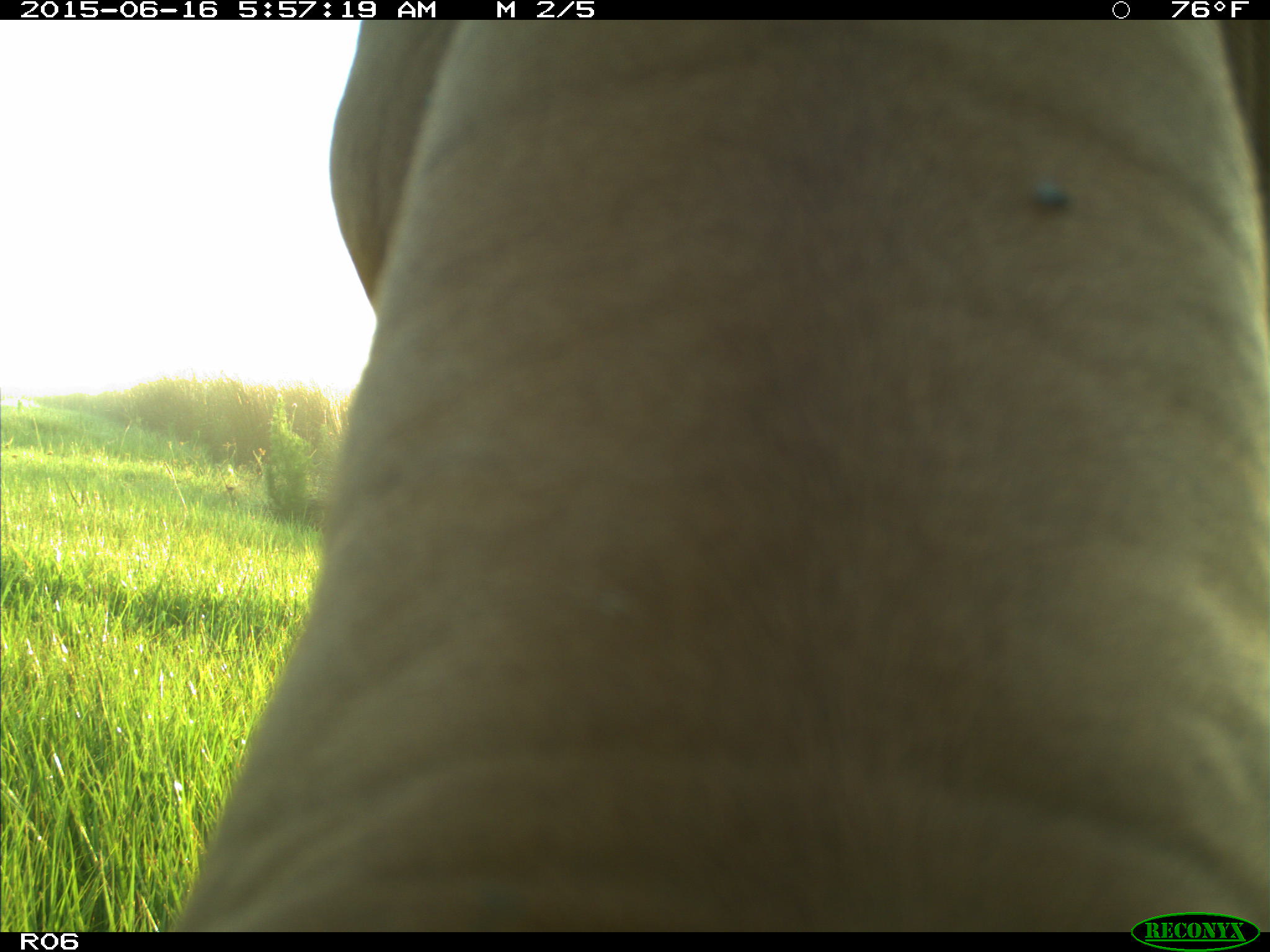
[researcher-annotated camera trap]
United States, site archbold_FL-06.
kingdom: Animalia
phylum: Chordata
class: Mammalia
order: Artiodactyla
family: Bovidae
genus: Bos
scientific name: Bos taurus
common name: domestic cow